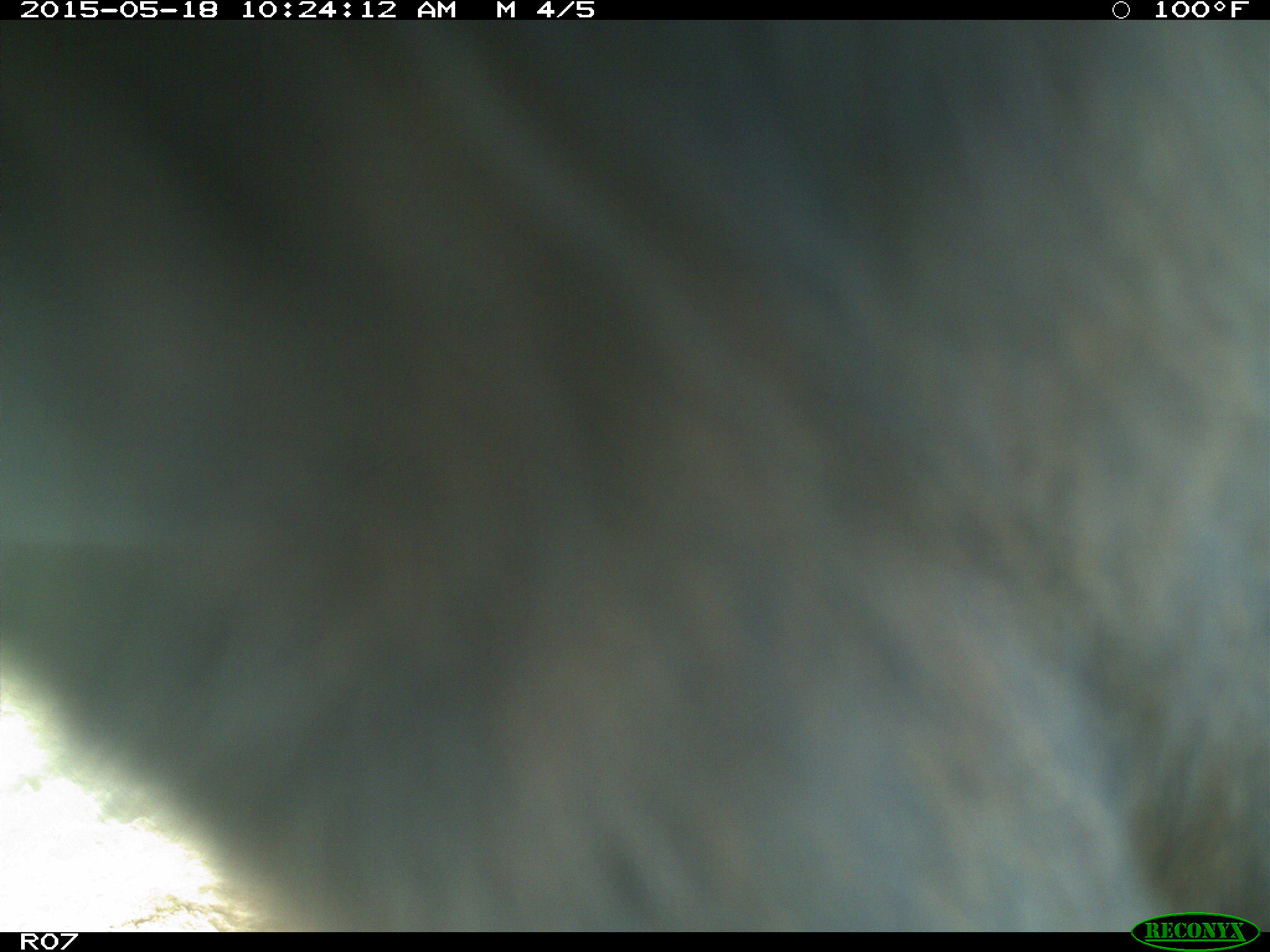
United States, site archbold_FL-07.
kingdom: Animalia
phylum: Chordata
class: Mammalia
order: Artiodactyla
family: Bovidae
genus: Bos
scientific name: Bos taurus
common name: domestic cow